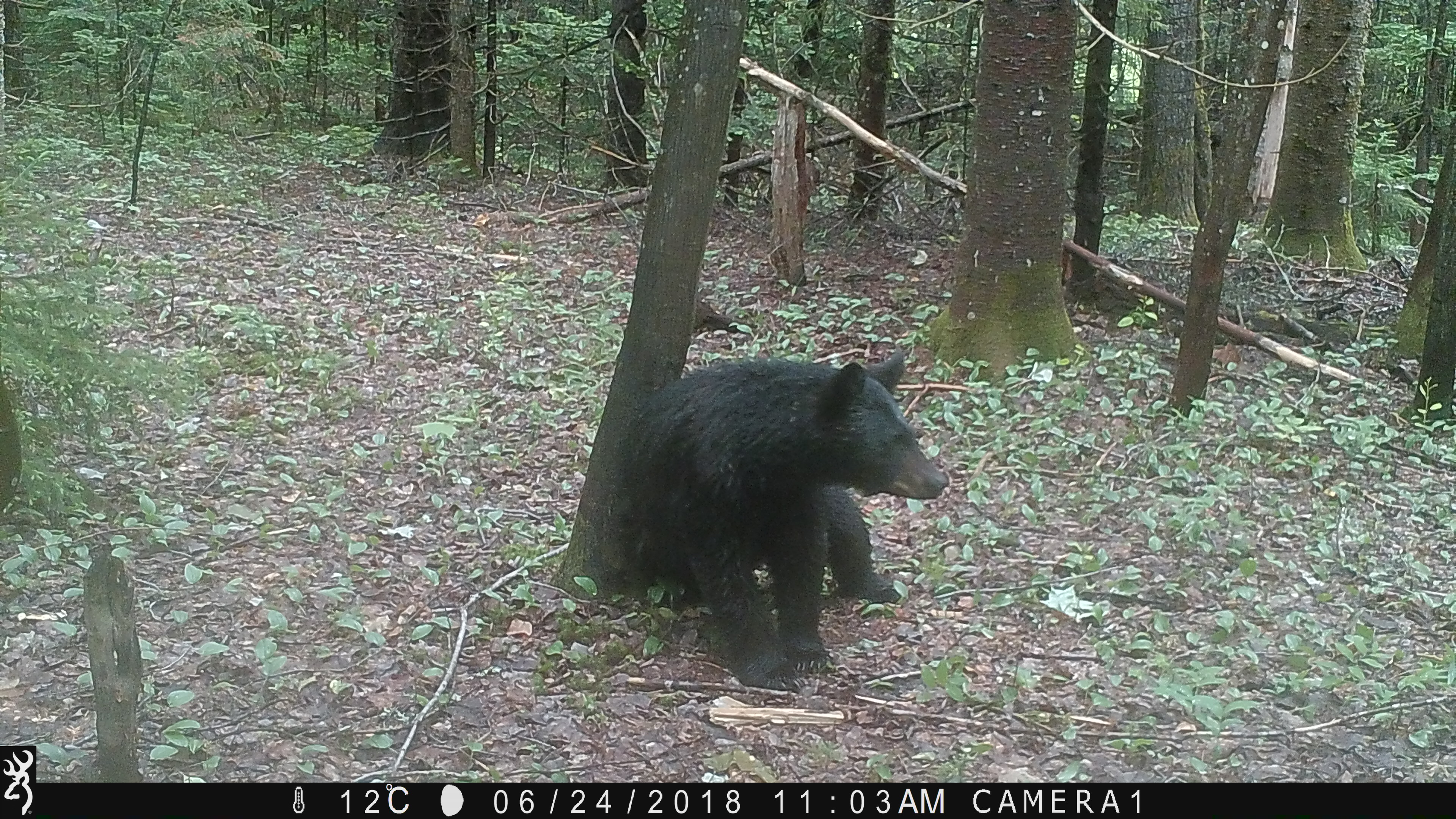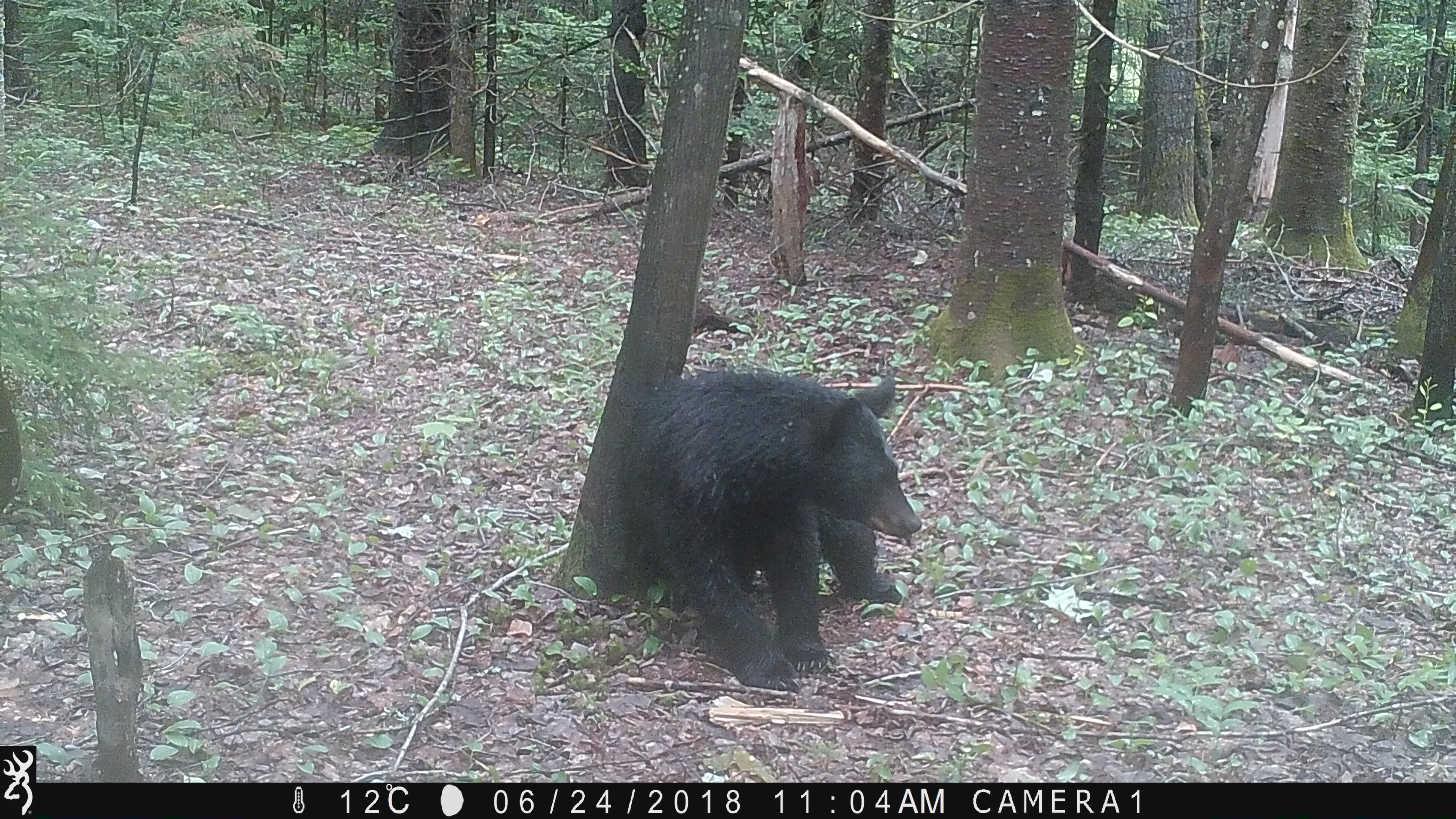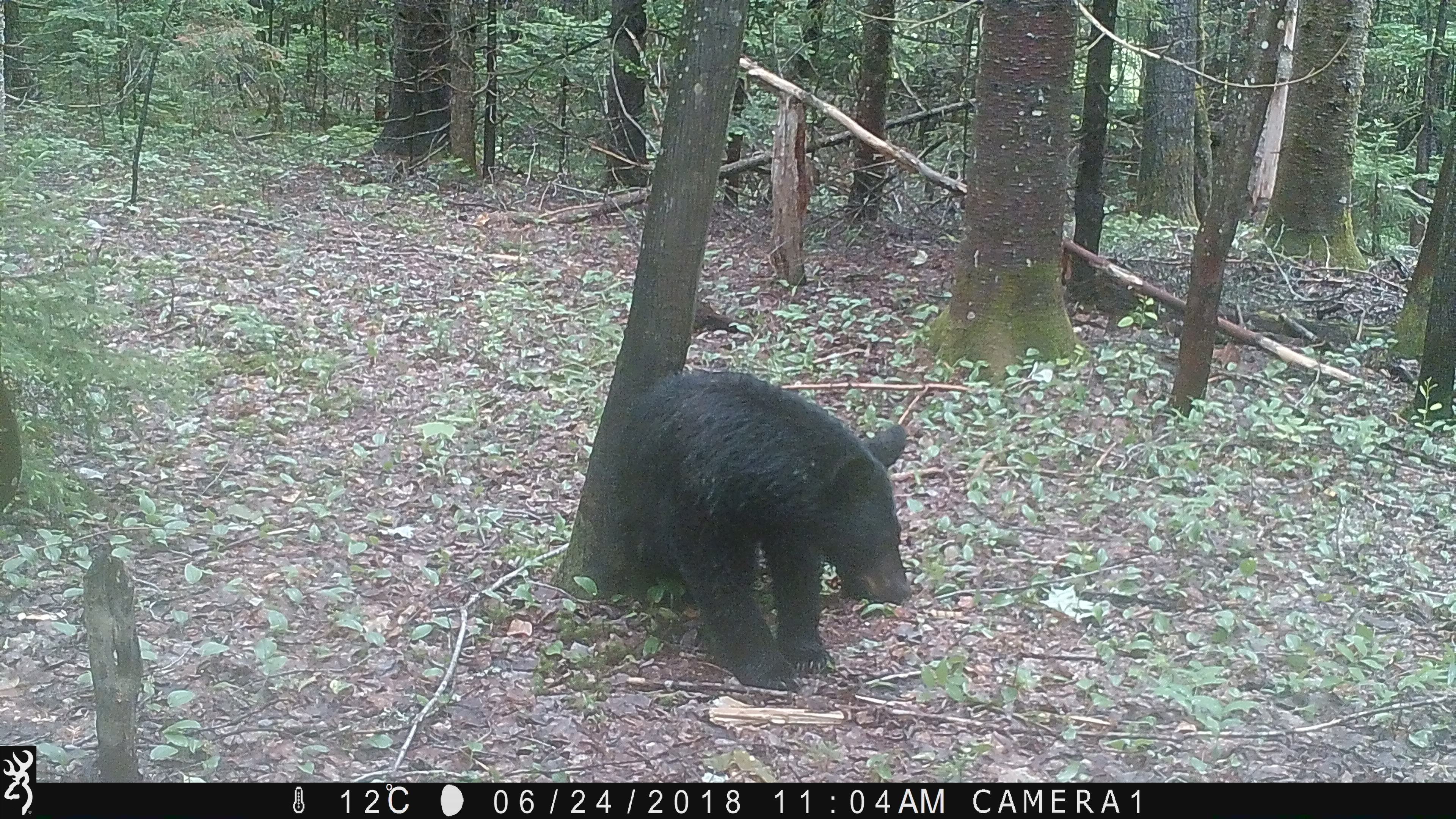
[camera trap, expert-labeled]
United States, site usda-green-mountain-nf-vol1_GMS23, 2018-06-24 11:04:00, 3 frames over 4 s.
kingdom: Animalia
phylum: Chordata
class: Mammalia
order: Carnivora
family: Ursidae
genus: Ursus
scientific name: Ursus americanus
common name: black bear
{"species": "black bear (Ursus americanus)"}